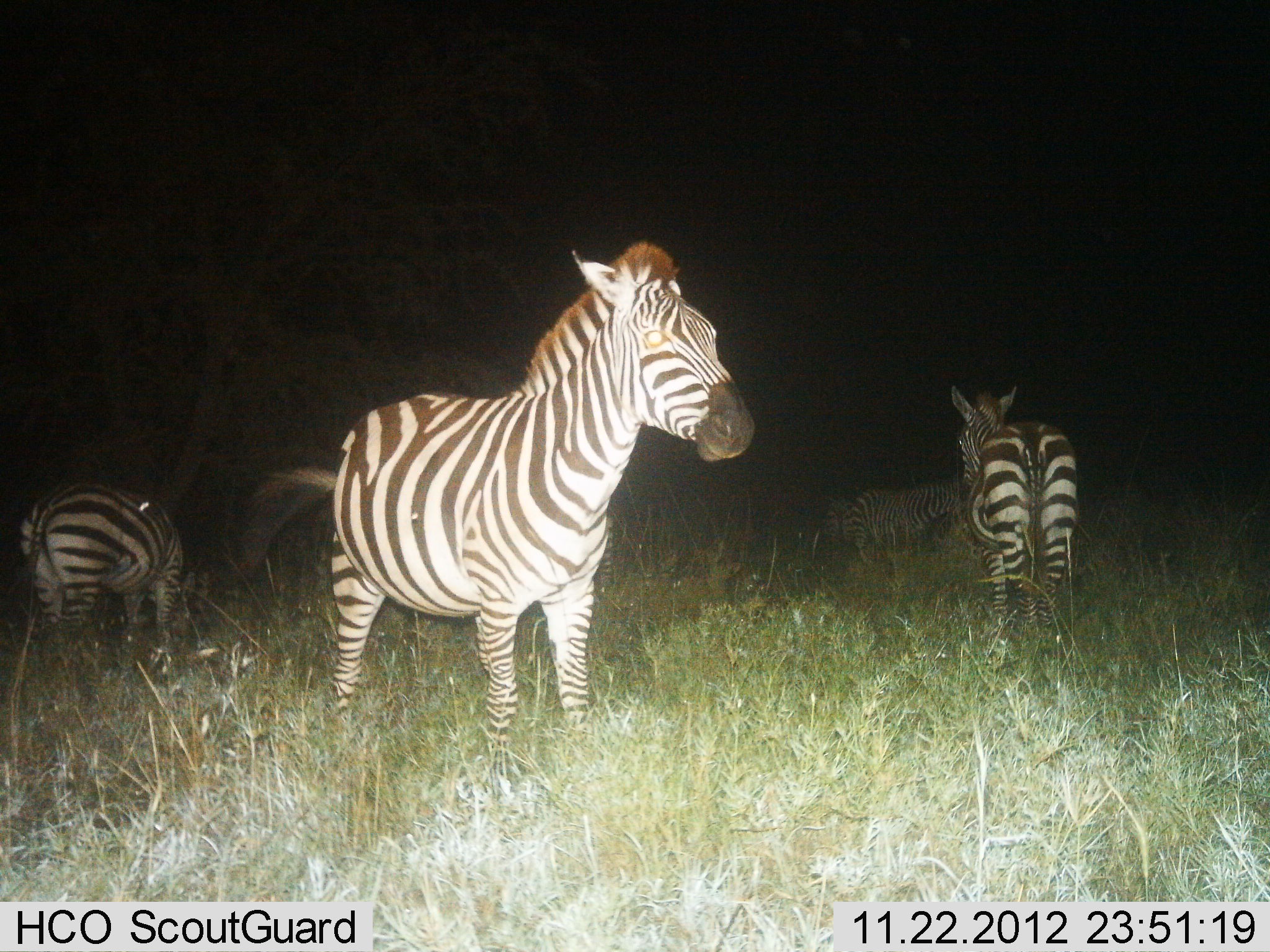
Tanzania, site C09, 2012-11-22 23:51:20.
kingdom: Animalia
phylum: Chordata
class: Mammalia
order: Perissodactyla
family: Equidae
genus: Equus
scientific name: Equus quagga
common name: plains zebra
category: zebra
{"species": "zebra (plains zebra) (Equus quagga)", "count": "4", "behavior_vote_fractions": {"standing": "100%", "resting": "0%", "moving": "10%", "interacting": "0%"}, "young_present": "0%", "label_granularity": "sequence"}